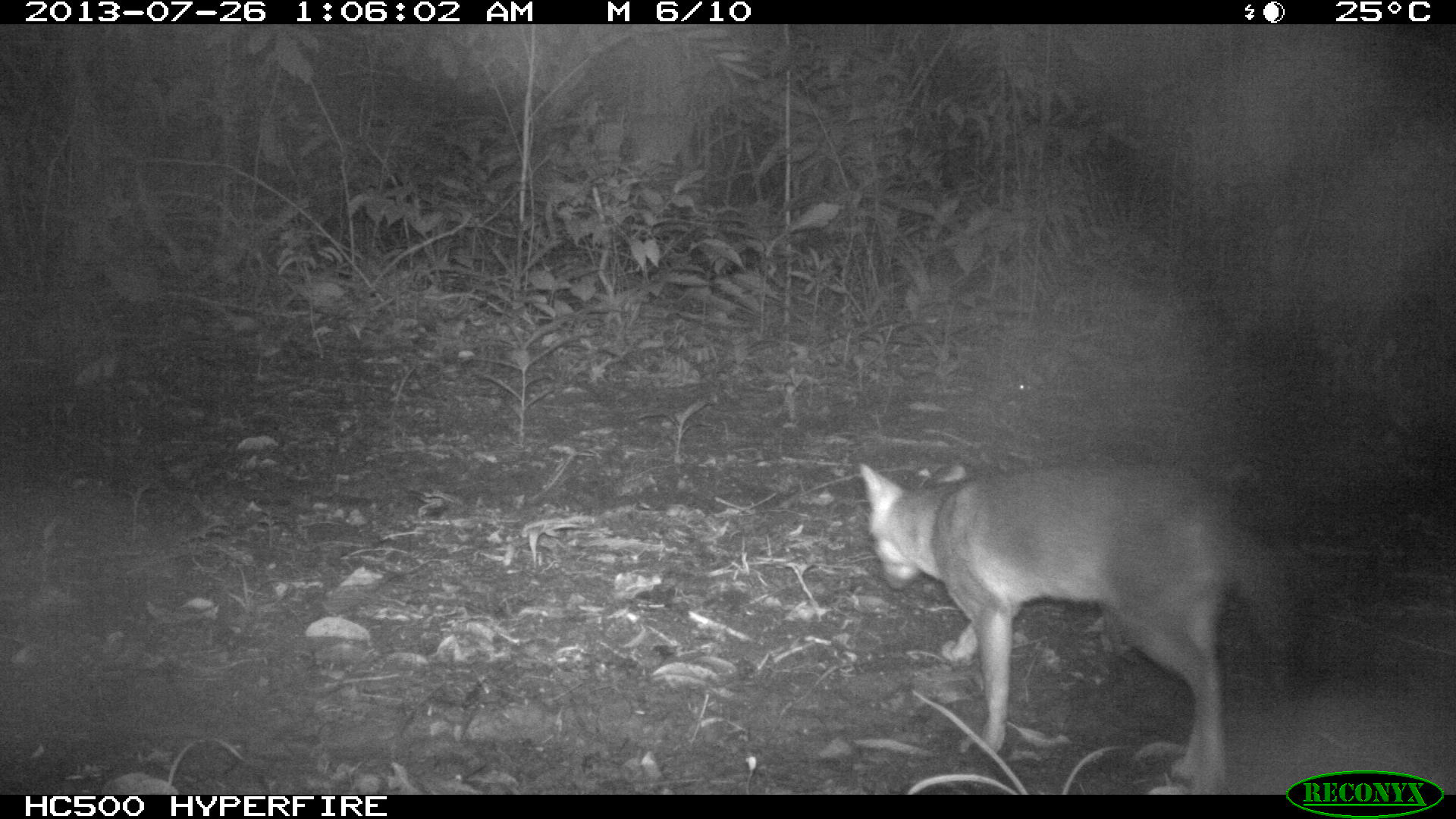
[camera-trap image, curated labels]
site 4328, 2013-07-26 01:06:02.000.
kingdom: Animalia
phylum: Chordata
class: Mammalia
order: Carnivora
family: Canidae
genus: Urocyon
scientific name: Urocyon cinereoargenteus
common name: gray fox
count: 1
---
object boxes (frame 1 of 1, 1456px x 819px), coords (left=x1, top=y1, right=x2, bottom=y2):
urocyon cinereoargenteus: (left=859, top=457, right=1290, bottom=793)